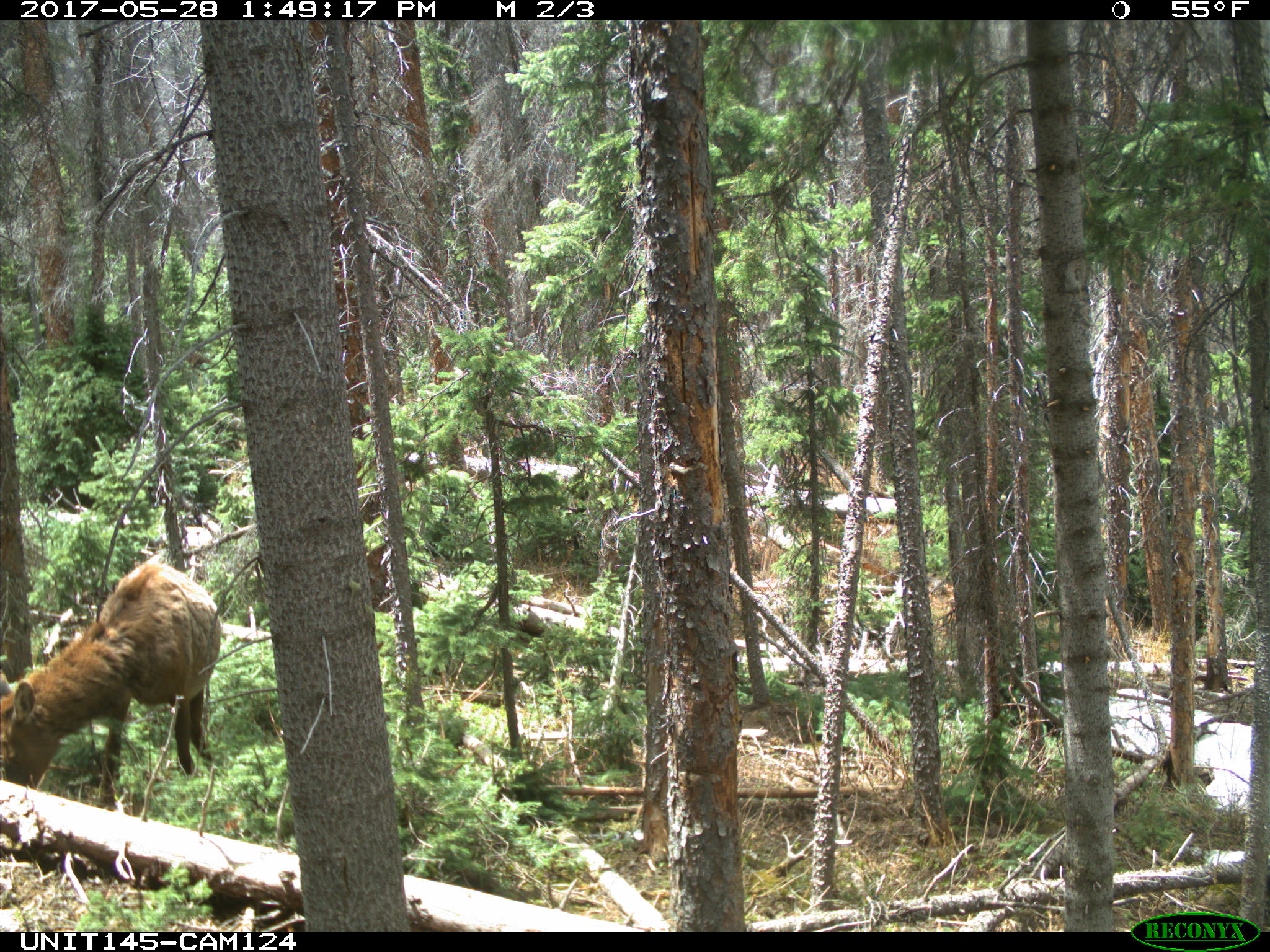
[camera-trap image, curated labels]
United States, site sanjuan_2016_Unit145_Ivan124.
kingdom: Animalia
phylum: Chordata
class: Mammalia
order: Artiodactyla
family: Cervidae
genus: Cervus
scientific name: Cervus elaphus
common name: red deer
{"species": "Cervus elaphus (red deer)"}